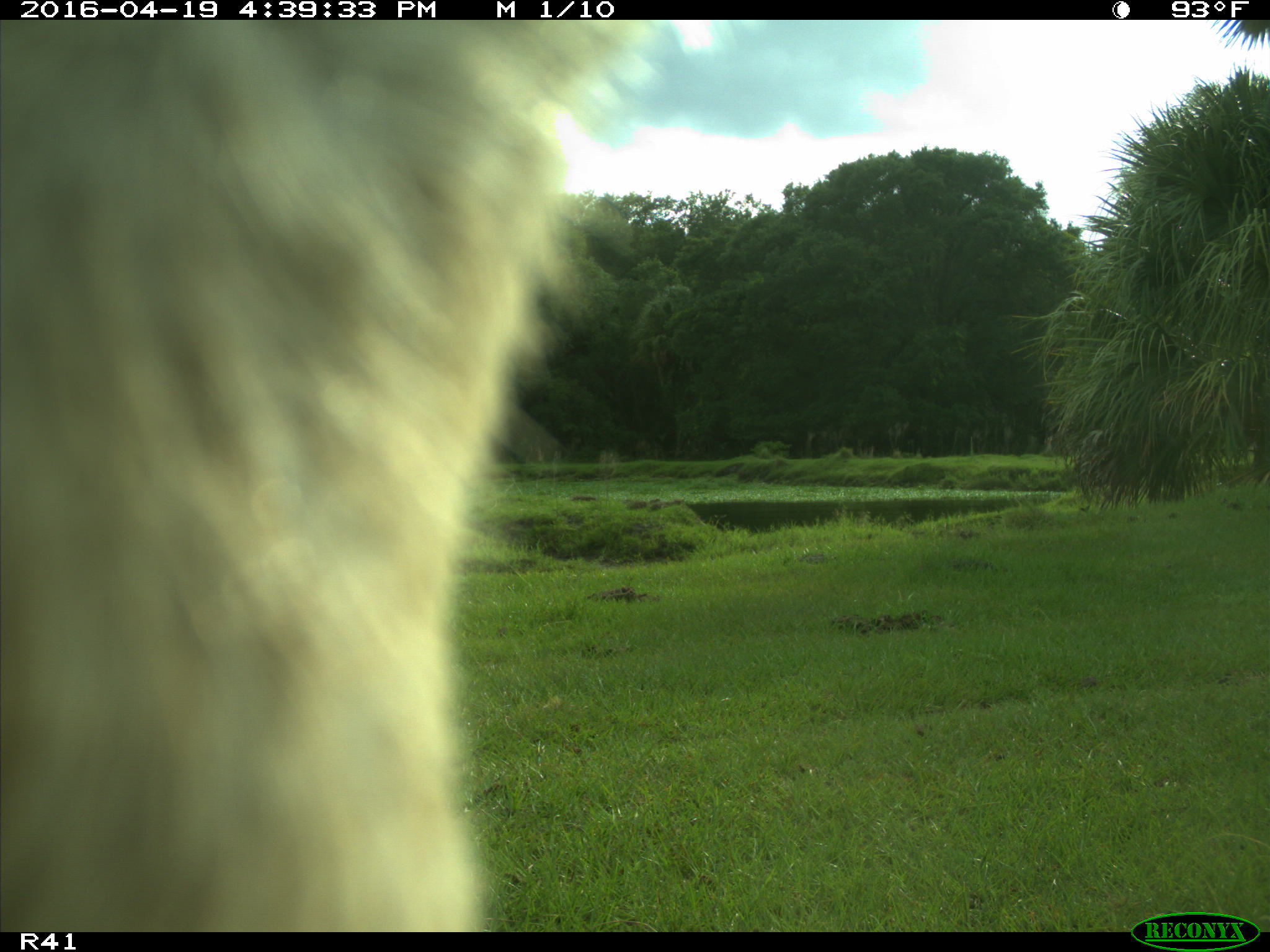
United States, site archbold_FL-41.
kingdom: Animalia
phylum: Chordata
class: Mammalia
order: Artiodactyla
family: Bovidae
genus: Bos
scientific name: Bos taurus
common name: domestic cow